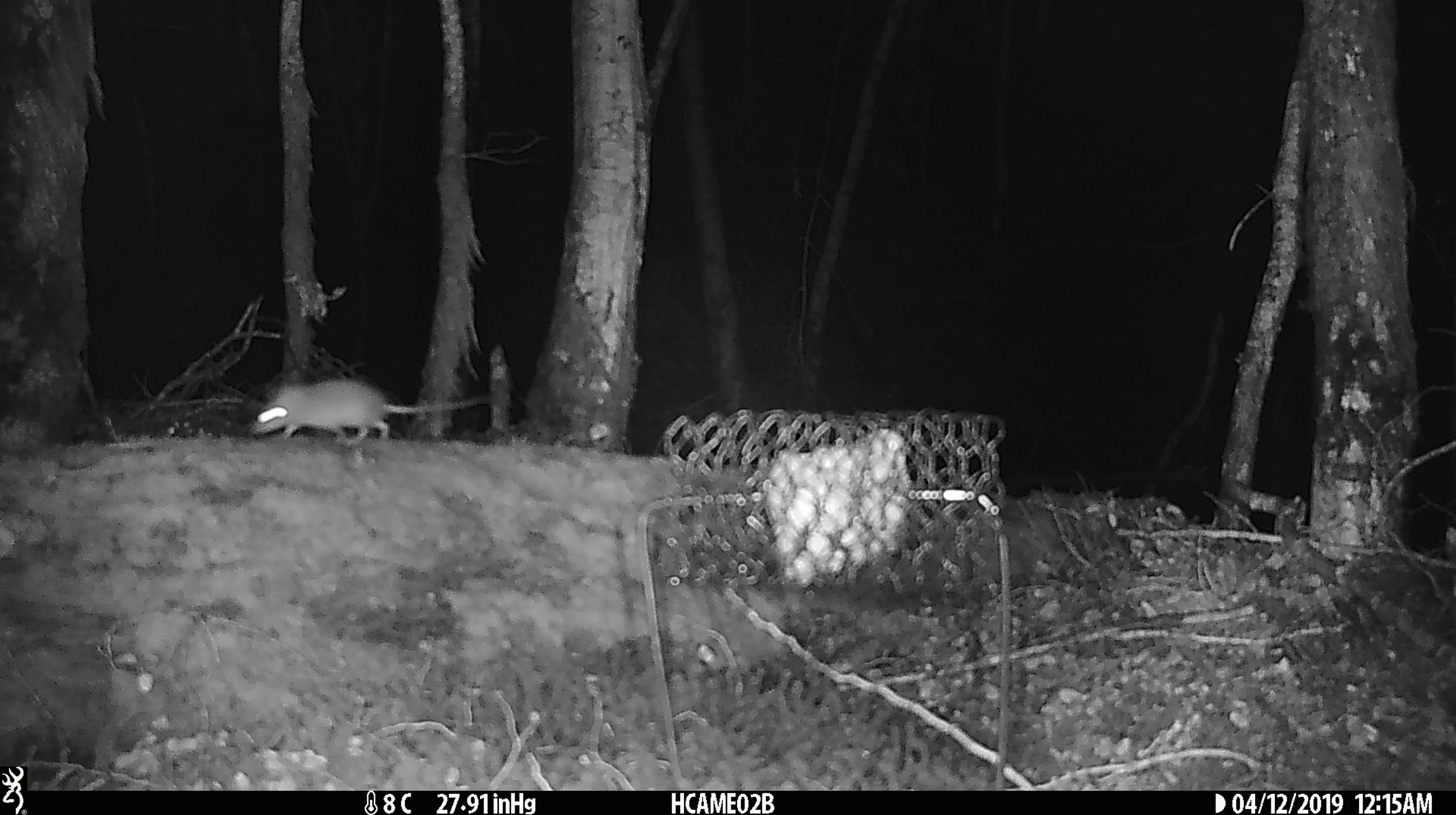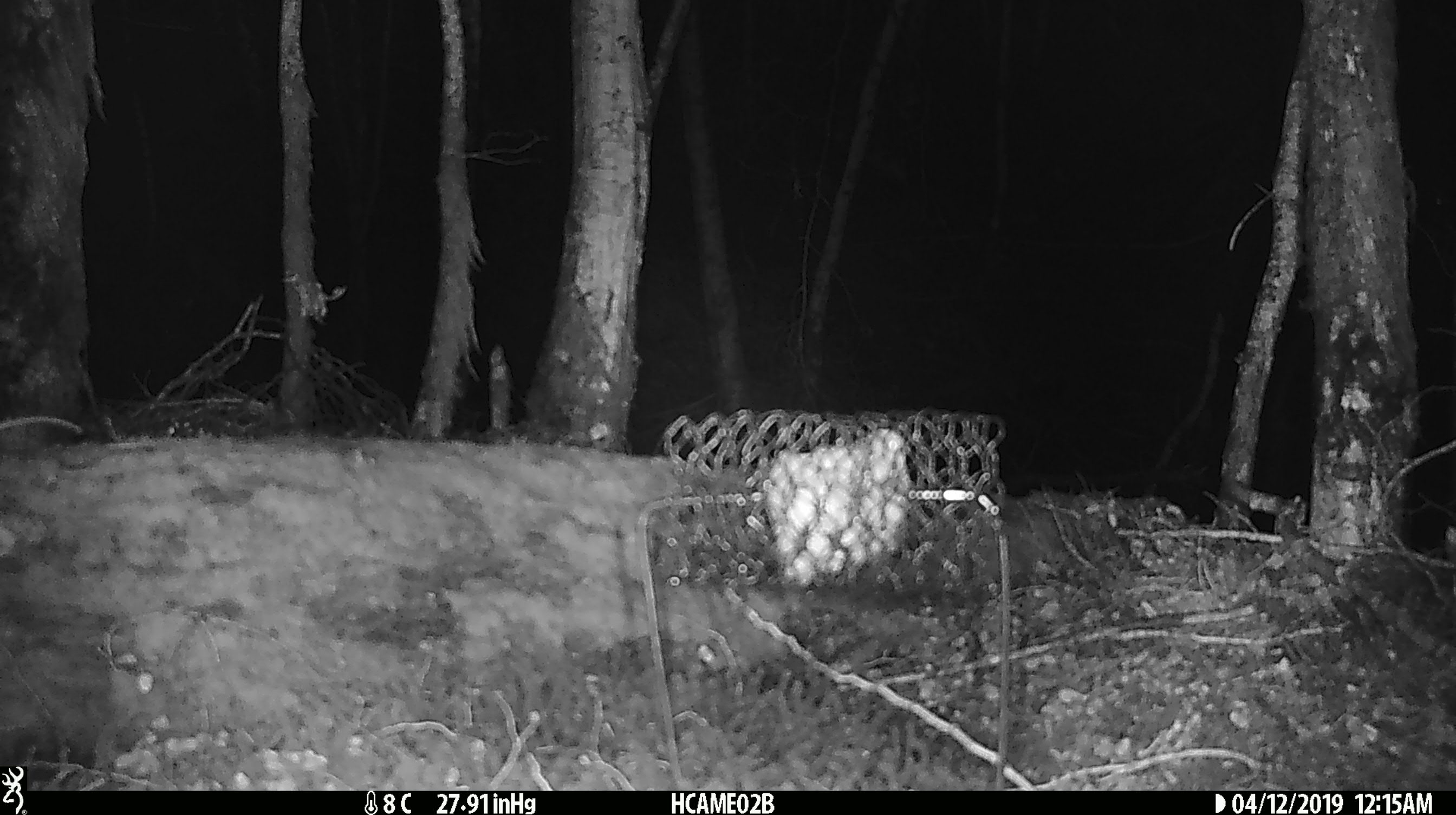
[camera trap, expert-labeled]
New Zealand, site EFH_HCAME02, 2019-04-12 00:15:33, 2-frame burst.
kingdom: Animalia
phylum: Chordata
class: Mammalia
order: Rodentia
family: Muridae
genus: Mus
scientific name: Mus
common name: mouse